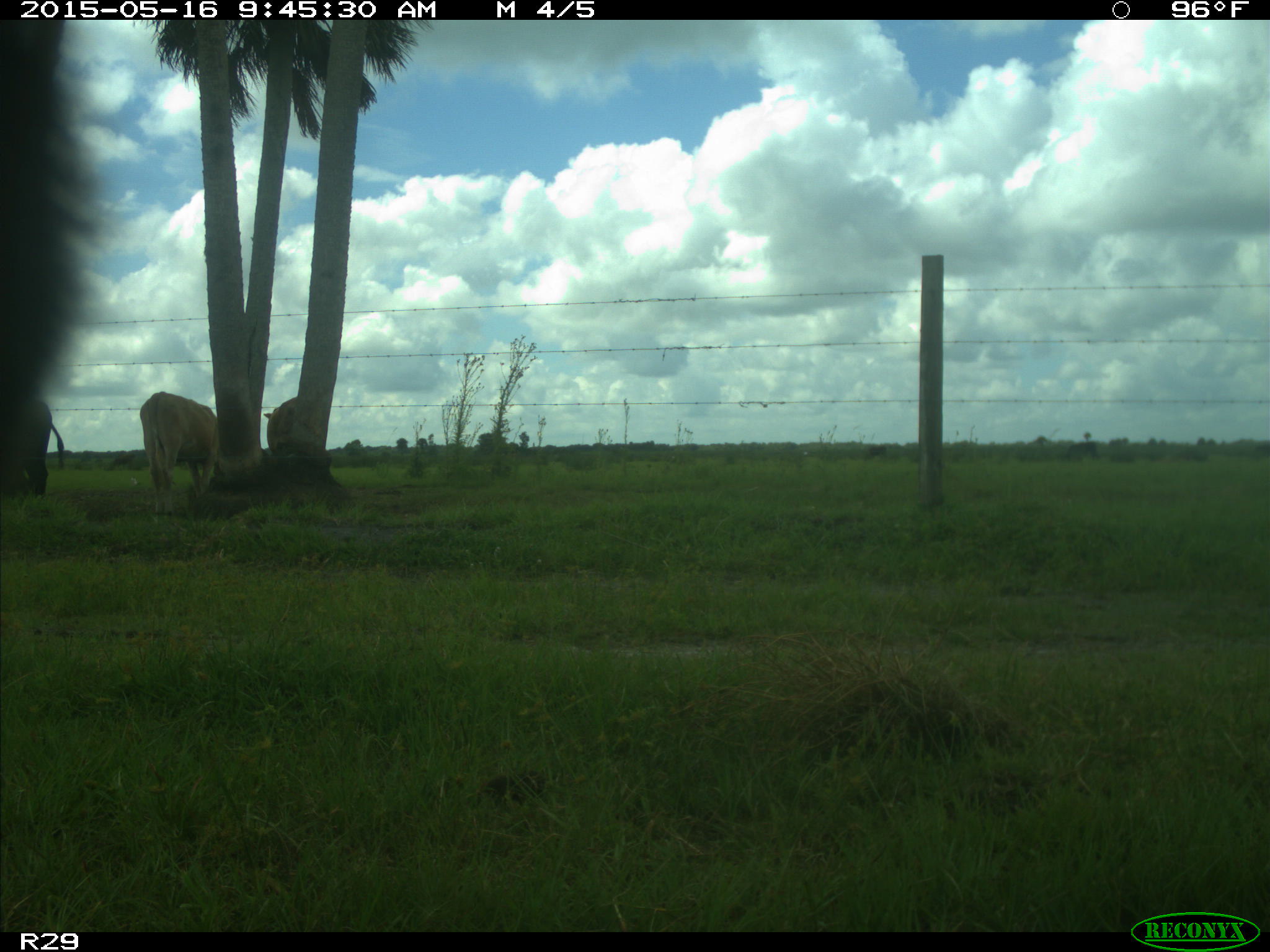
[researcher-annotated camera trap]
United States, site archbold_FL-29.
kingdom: Animalia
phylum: Chordata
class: Mammalia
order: Artiodactyla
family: Bovidae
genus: Bos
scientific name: Bos taurus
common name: domestic cow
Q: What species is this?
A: Bos taurus (domestic cow).